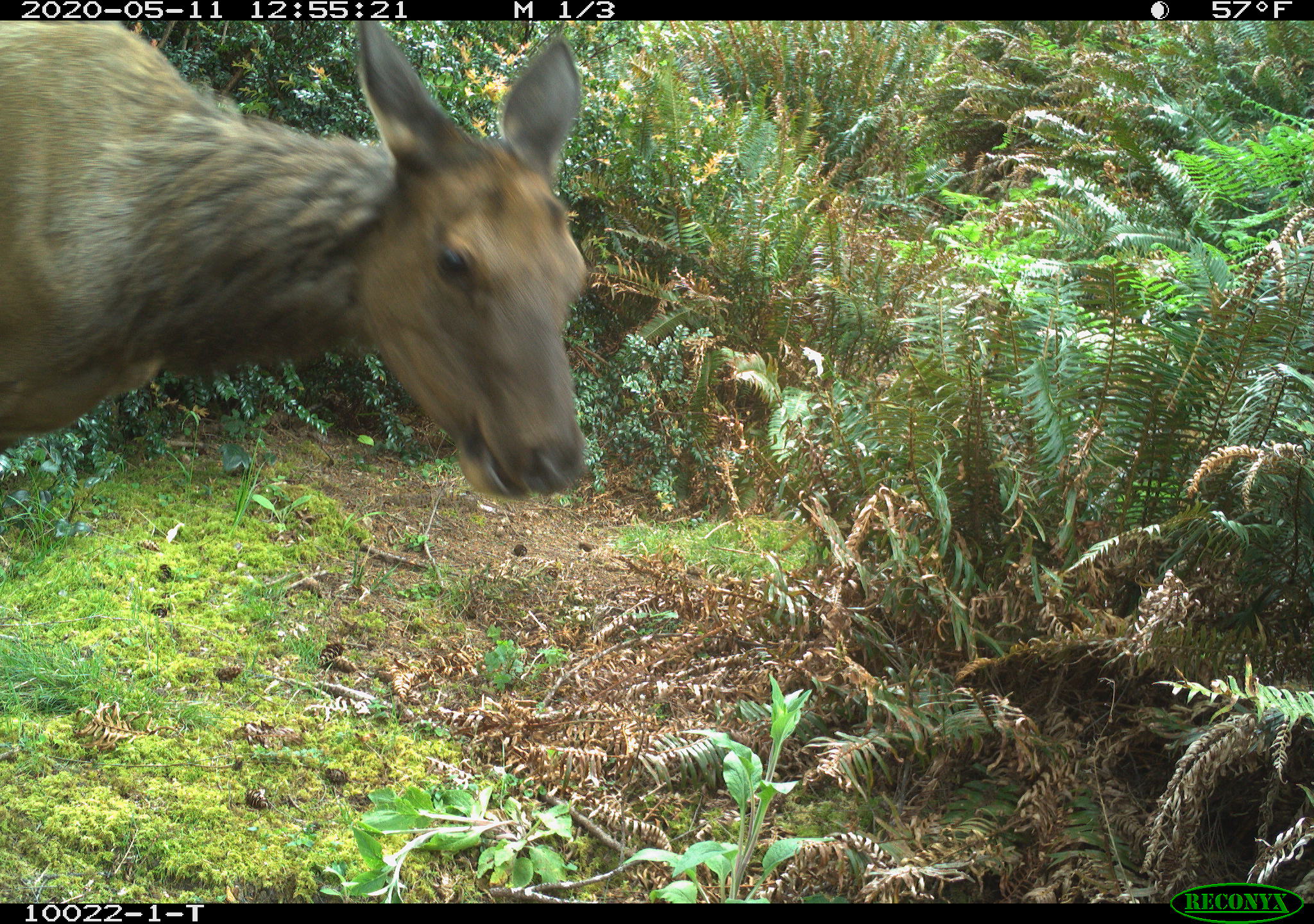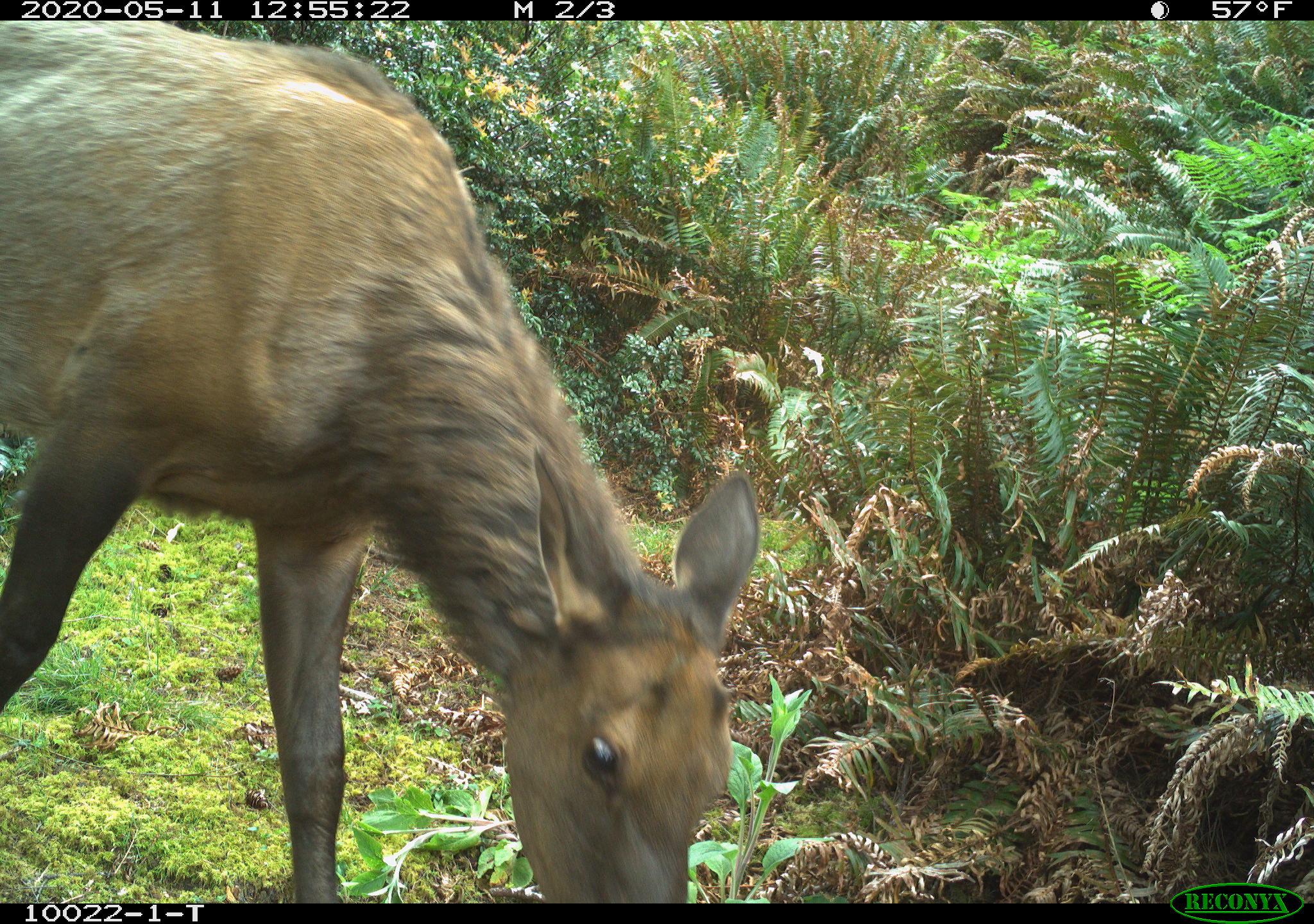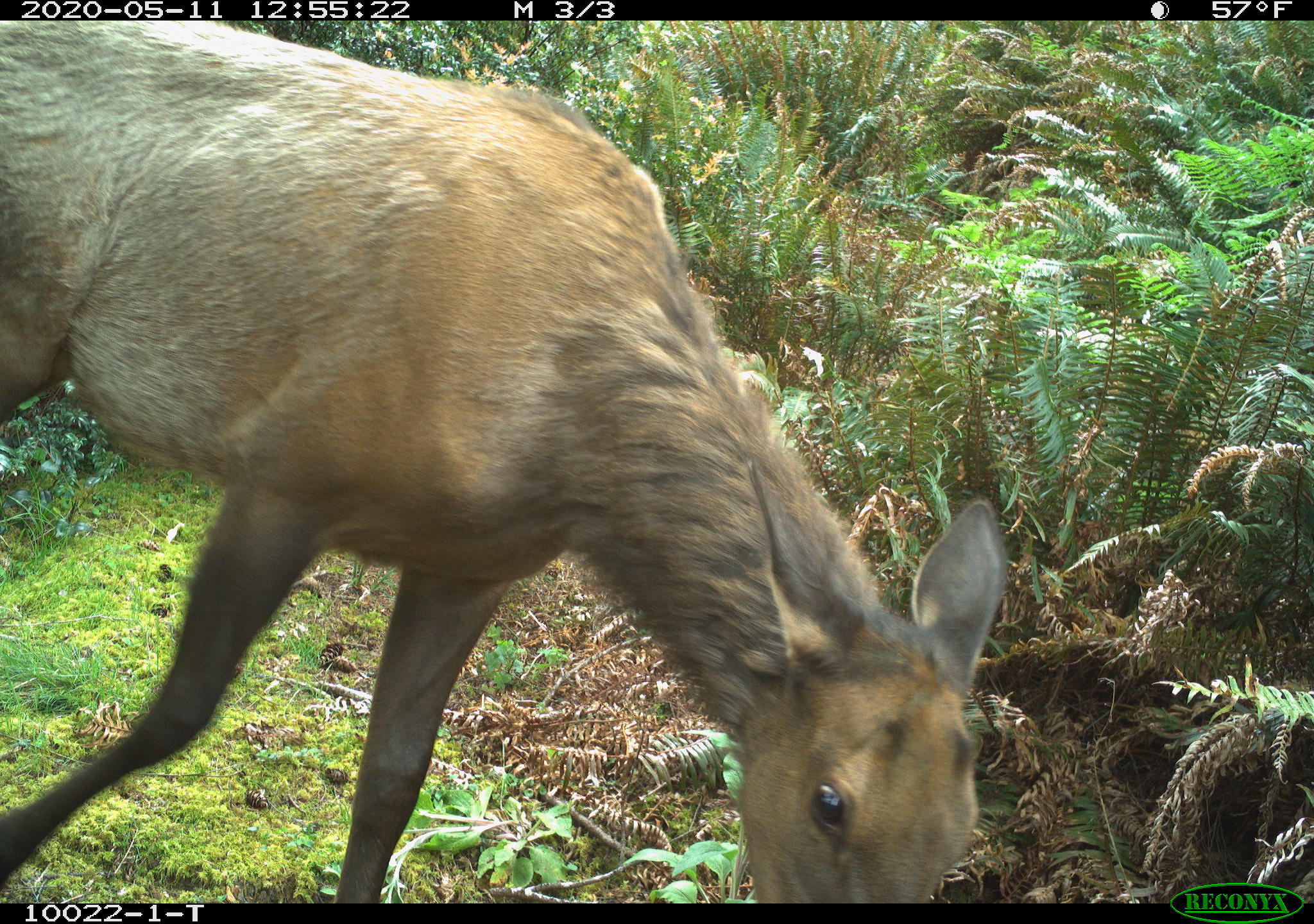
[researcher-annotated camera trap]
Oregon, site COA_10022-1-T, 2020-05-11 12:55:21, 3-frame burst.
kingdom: Animalia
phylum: Chordata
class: Mammalia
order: Artiodactyla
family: Cervidae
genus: Cervus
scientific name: Cervus canadensis roosevelti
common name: roosevelt elk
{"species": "roosevelt elk (Cervus canadensis roosevelti)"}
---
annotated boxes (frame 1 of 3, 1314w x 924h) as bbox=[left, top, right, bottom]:
roosevelt elk: bbox=[1, 26, 612, 513]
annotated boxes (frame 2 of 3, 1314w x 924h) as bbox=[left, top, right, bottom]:
roosevelt elk: bbox=[1, 26, 766, 897]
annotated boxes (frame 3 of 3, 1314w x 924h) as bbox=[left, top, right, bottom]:
roosevelt elk: bbox=[5, 26, 1020, 893]